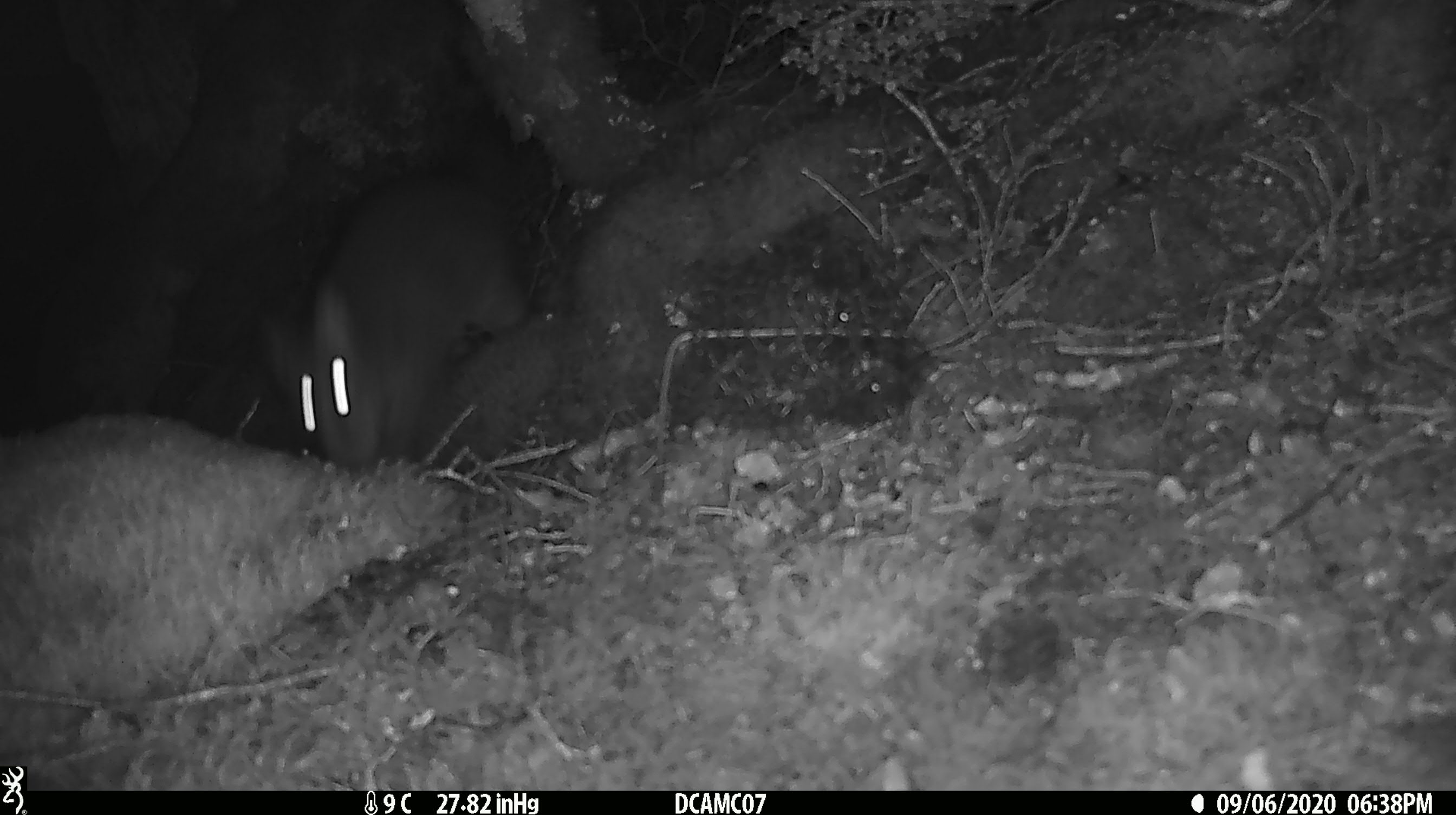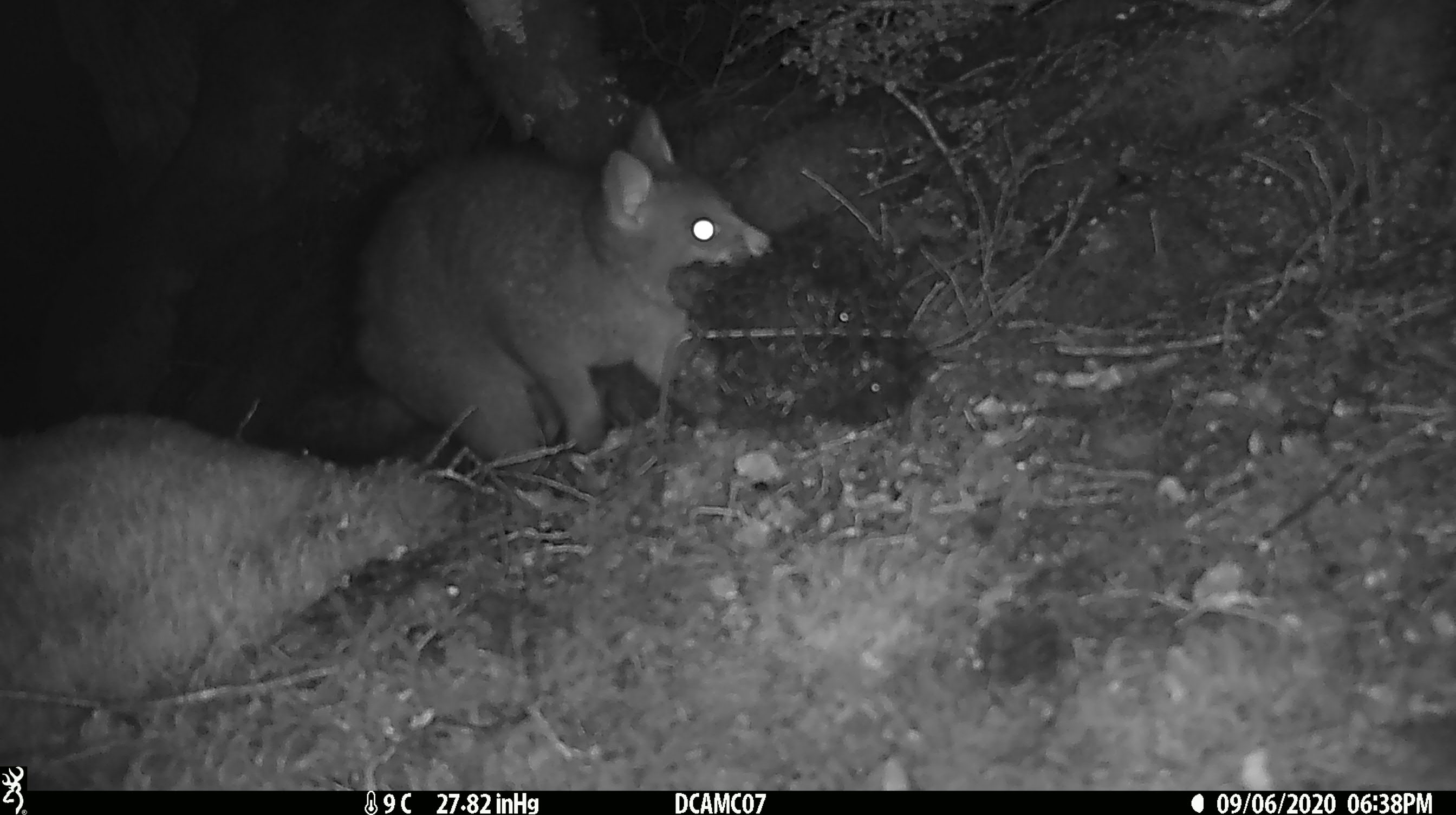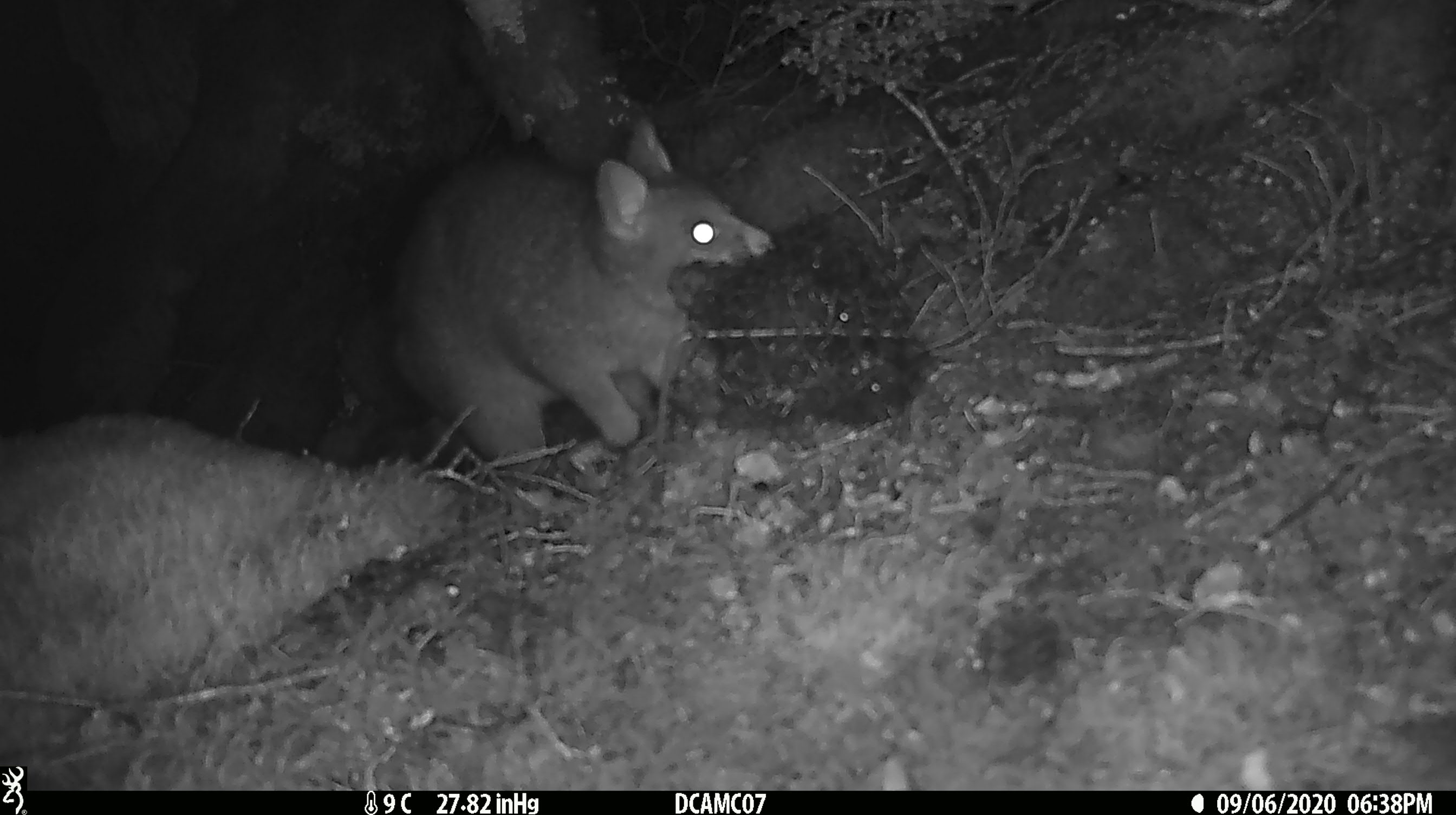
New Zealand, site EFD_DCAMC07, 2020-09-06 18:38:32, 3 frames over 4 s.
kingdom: Animalia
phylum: Chordata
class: Mammalia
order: Diprotodontia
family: Phalangeridae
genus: Trichosurus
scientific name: Trichosurus vulpecula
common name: common brushtail possum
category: possum